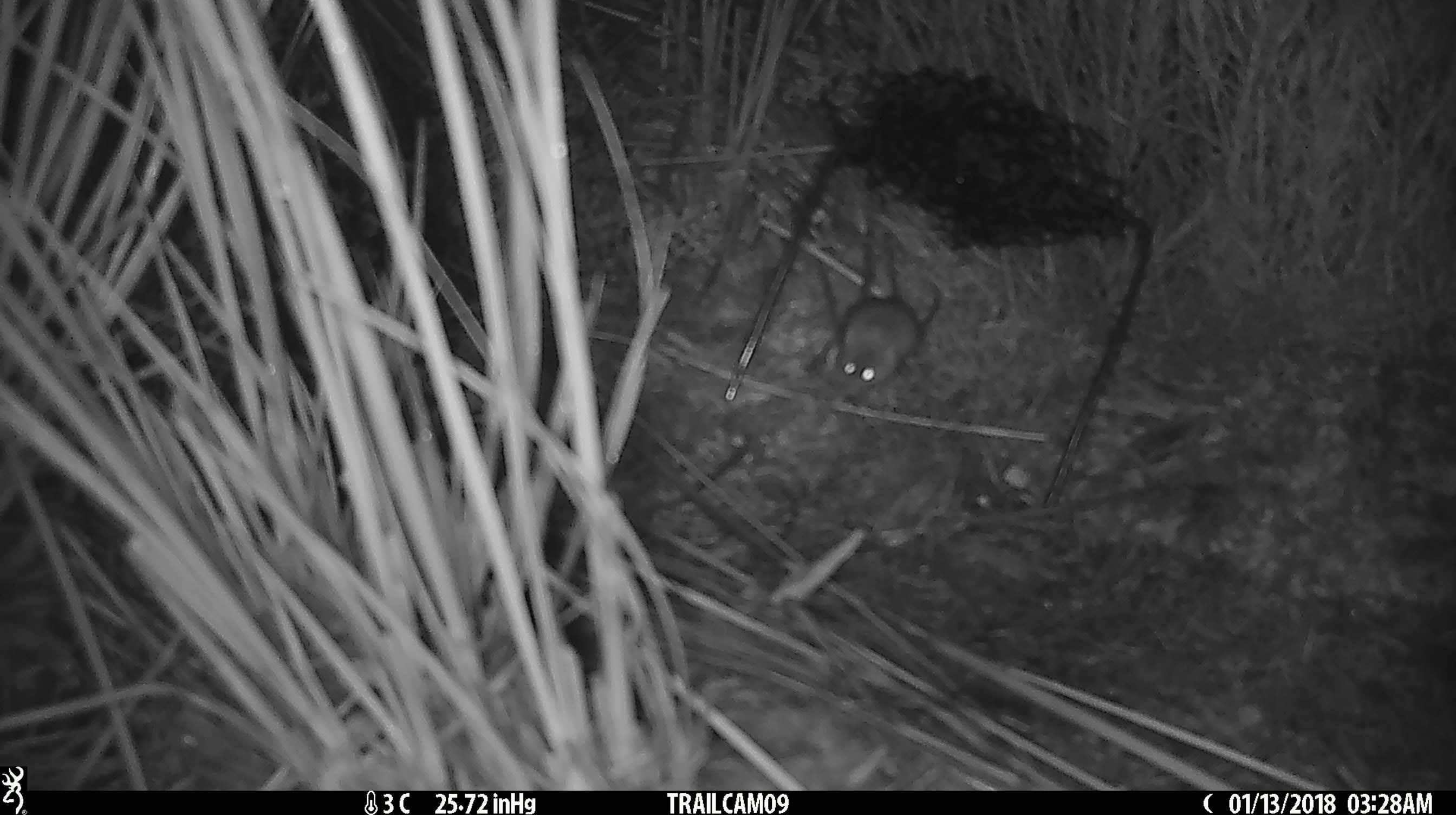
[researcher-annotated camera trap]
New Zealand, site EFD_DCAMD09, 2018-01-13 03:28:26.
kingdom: Animalia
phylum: Chordata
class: Mammalia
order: Rodentia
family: Muridae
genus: Mus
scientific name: Mus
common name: mouse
Mouse (Mus).